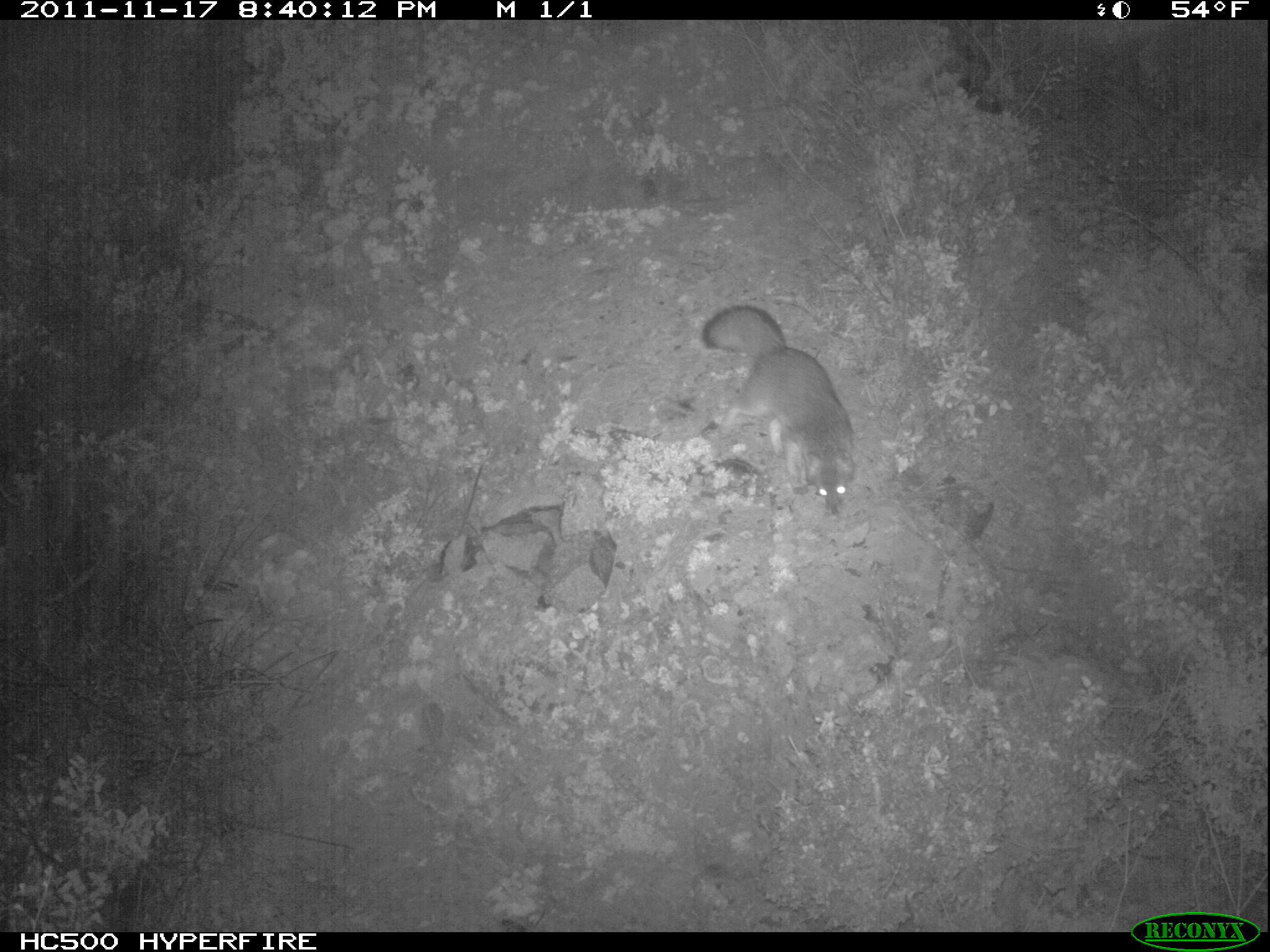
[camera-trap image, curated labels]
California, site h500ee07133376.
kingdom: Animalia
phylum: Chordata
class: Mammalia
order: Carnivora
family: Canidae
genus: Urocyon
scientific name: Urocyon littoralis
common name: island fox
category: fox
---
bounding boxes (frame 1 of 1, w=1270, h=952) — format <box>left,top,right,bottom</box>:
fox: <box>701,305,854,515</box>